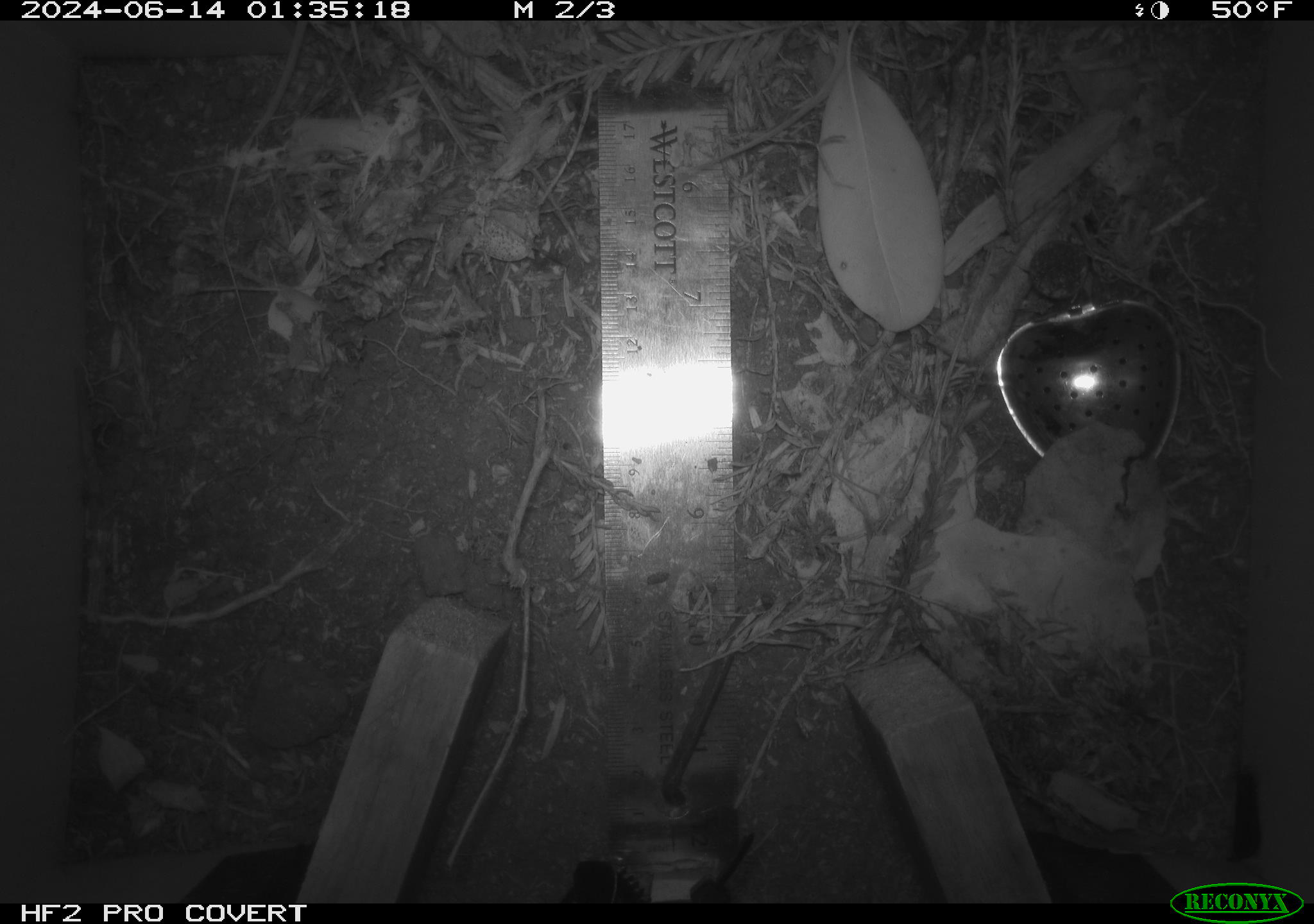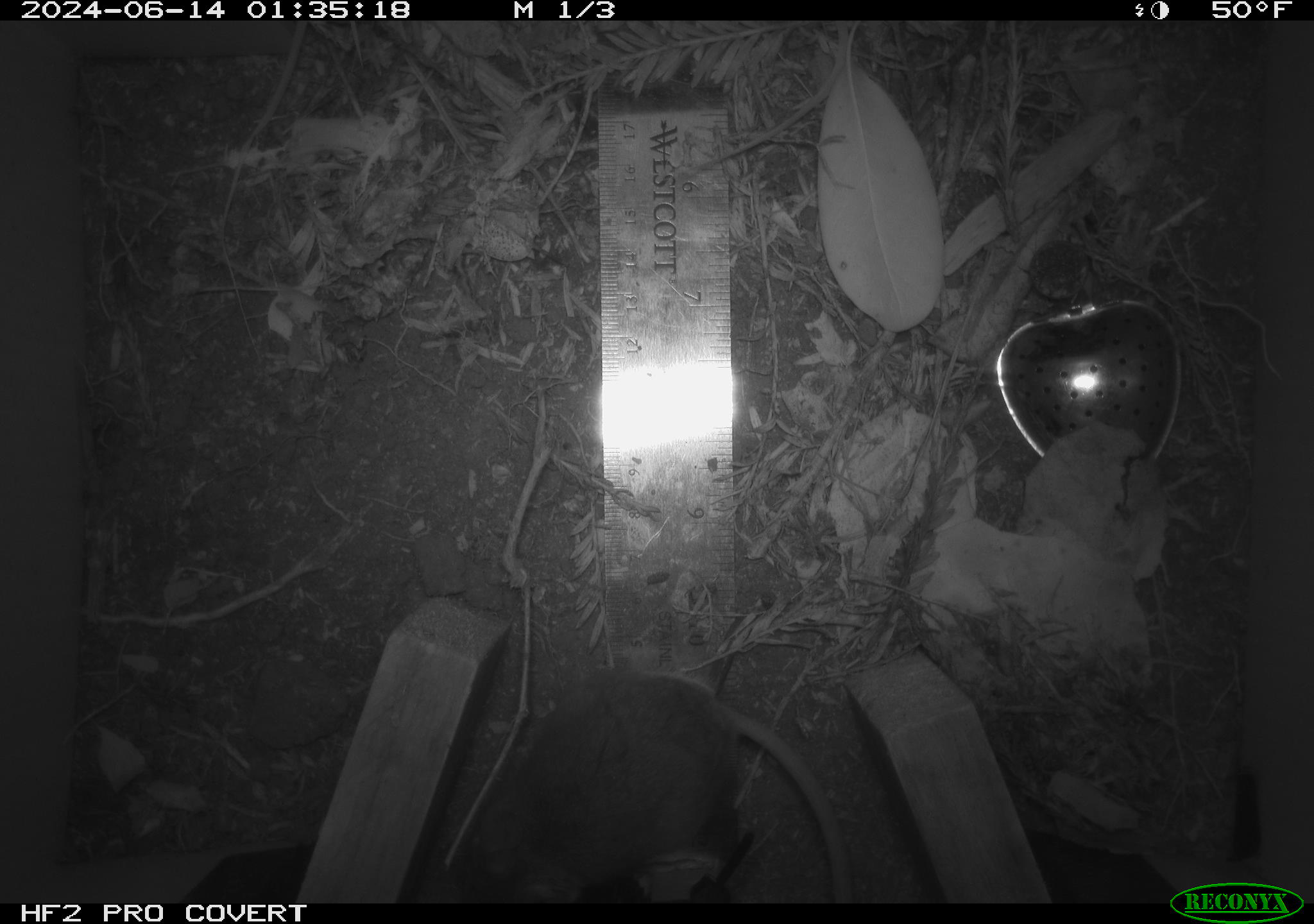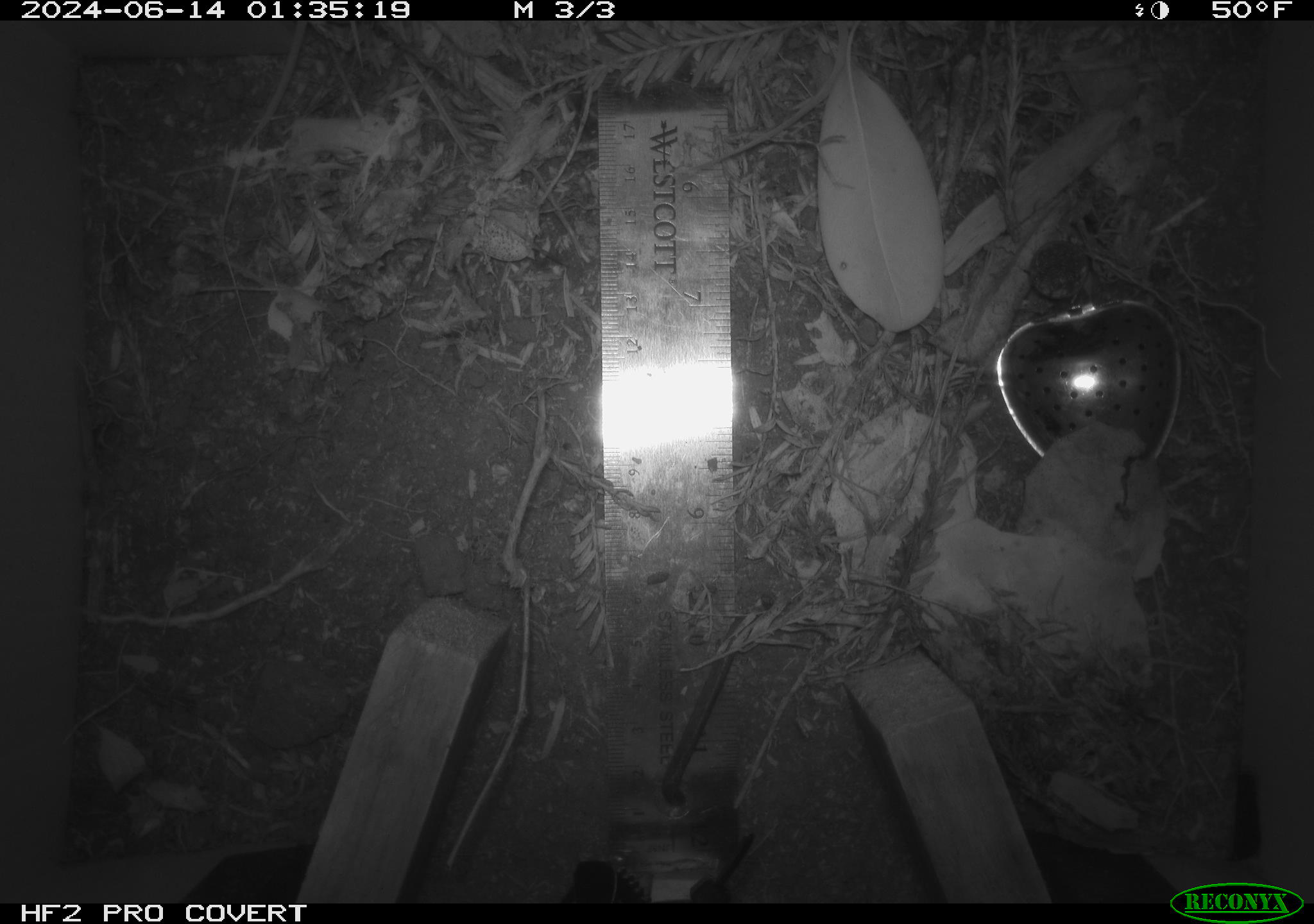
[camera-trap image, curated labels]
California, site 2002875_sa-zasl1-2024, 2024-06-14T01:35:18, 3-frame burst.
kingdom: Animalia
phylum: Chordata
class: Mammalia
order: Rodentia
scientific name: Rodentia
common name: rodent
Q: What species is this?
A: Rodent (Rodentia).